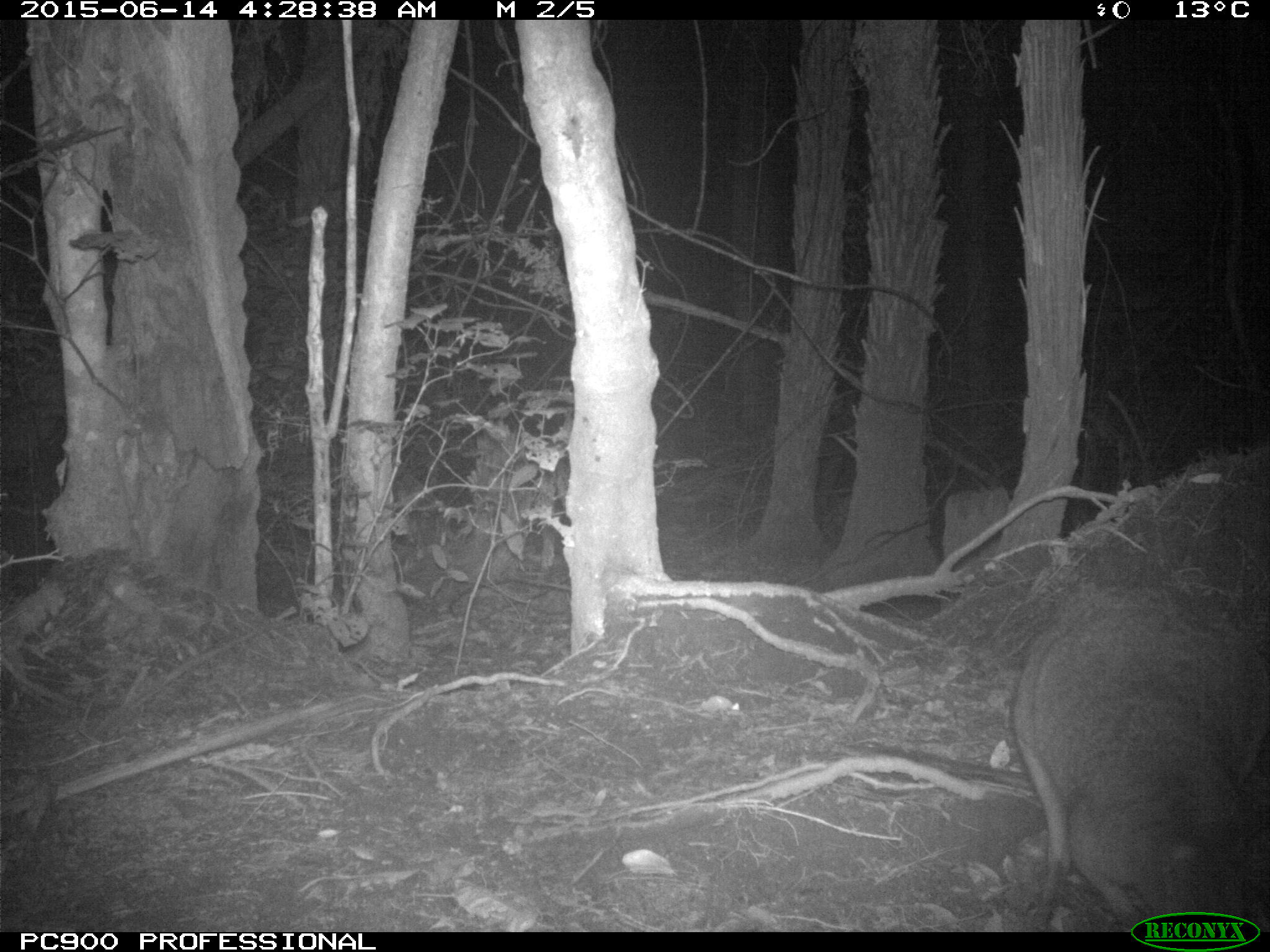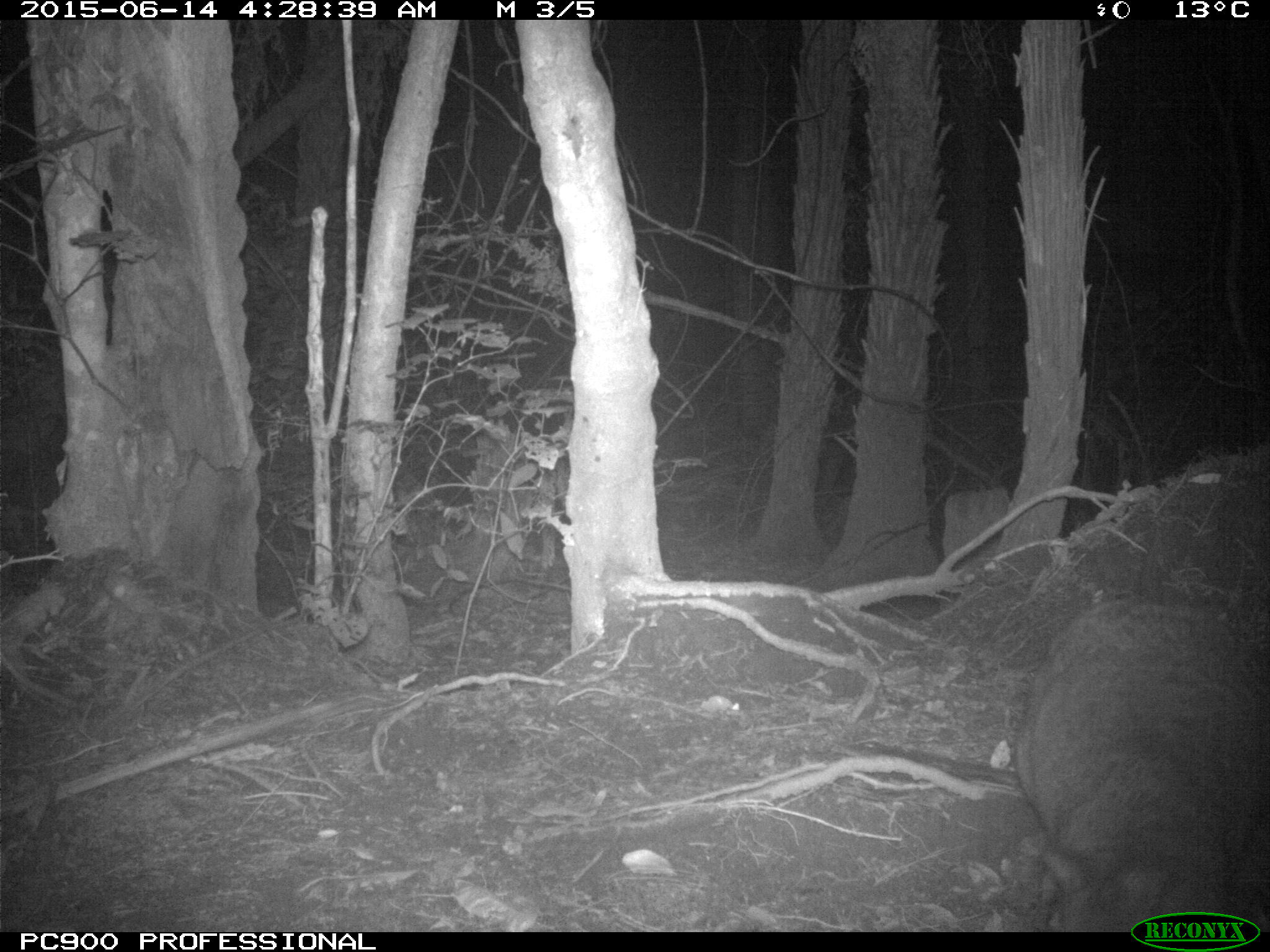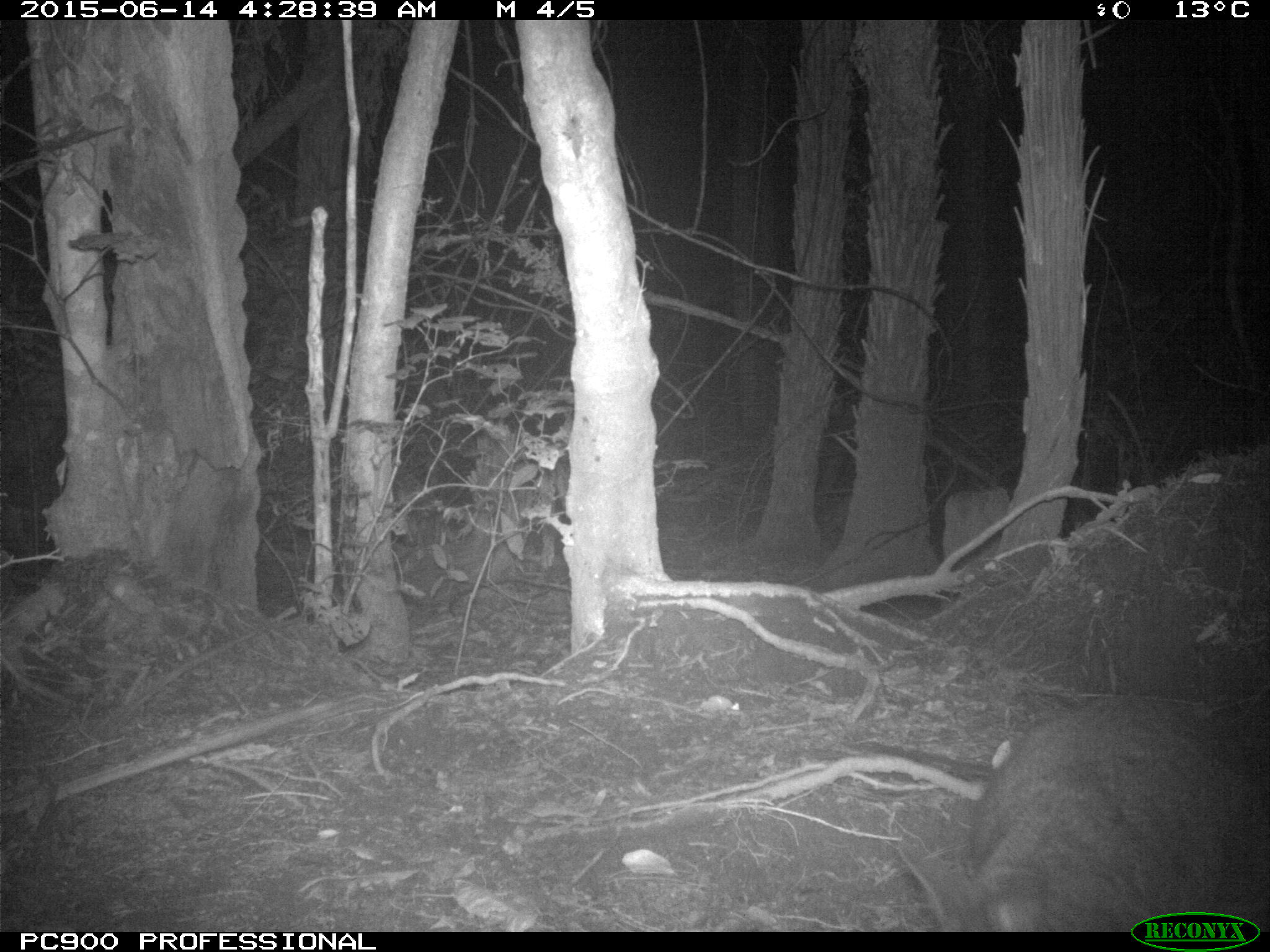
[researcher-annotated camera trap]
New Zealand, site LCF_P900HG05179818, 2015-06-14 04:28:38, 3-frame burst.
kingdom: Animalia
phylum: Chordata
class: Mammalia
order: Diprotodontia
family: Macropodidae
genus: Notamacropus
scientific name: Notamacropus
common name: wallaby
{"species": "wallaby (Notamacropus)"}